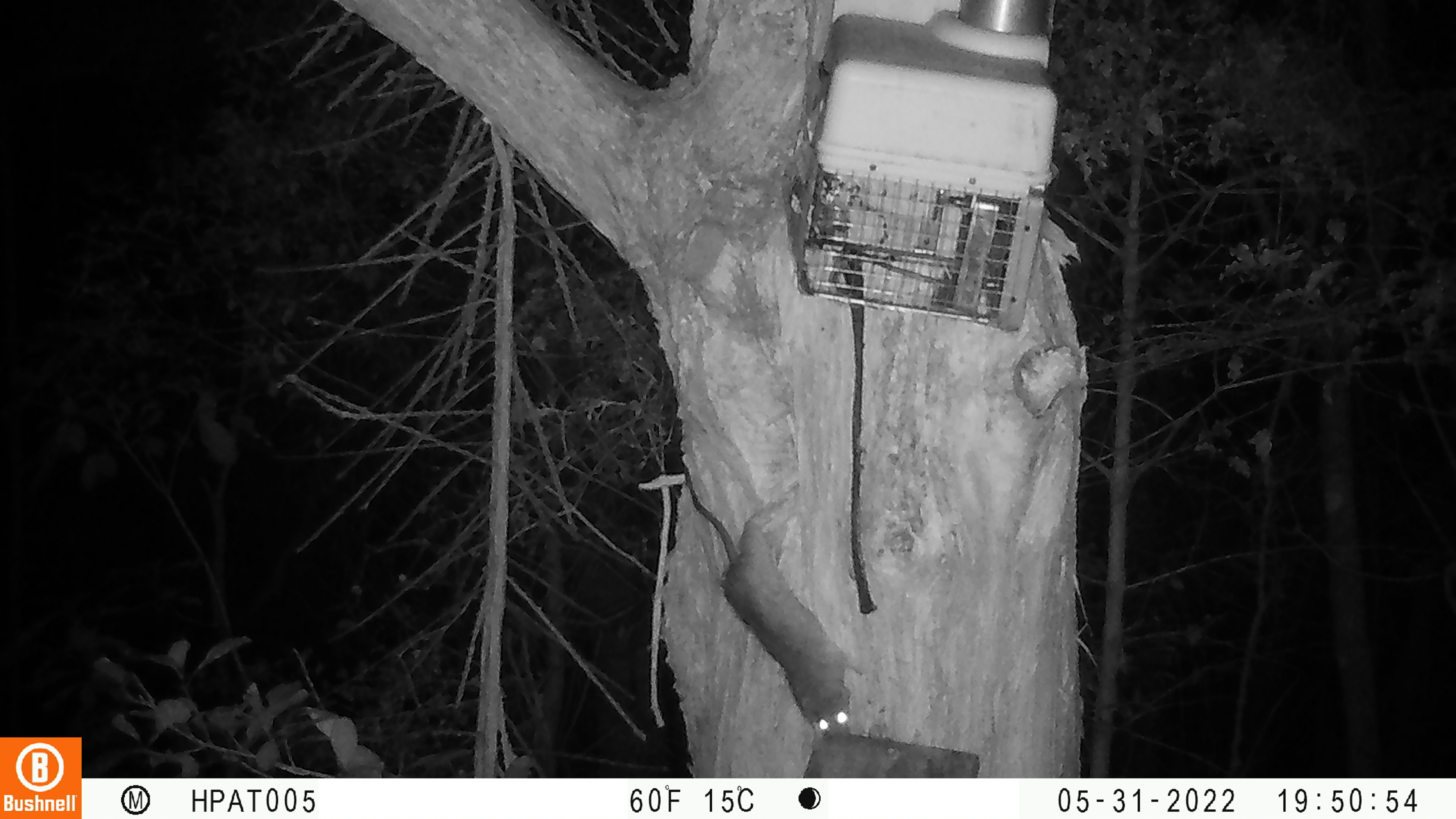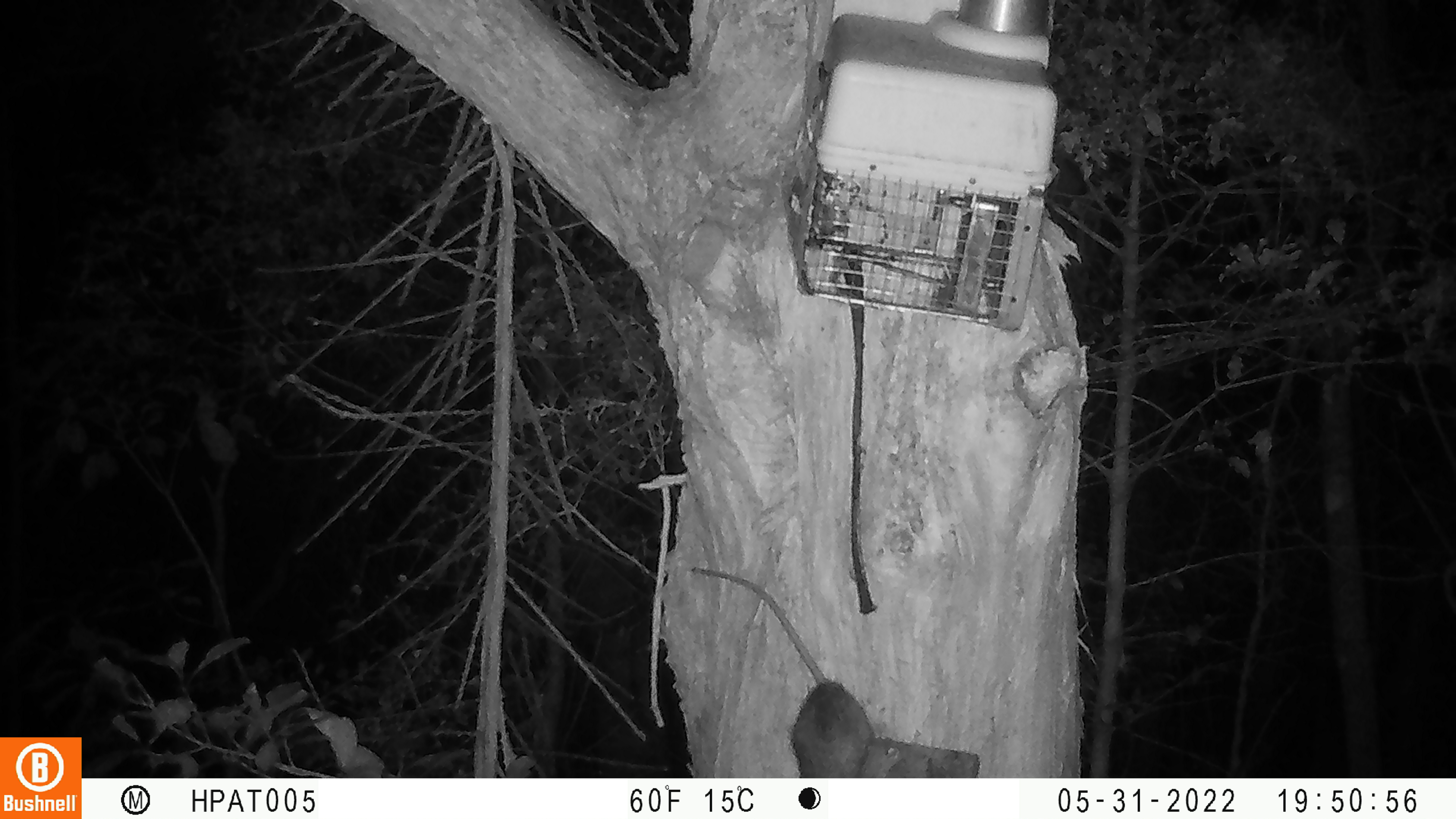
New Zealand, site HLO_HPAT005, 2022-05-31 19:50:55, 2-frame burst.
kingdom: Animalia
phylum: Chordata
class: Mammalia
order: Rodentia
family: Muridae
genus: Rattus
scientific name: Rattus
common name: rat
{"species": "rat (Rattus)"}